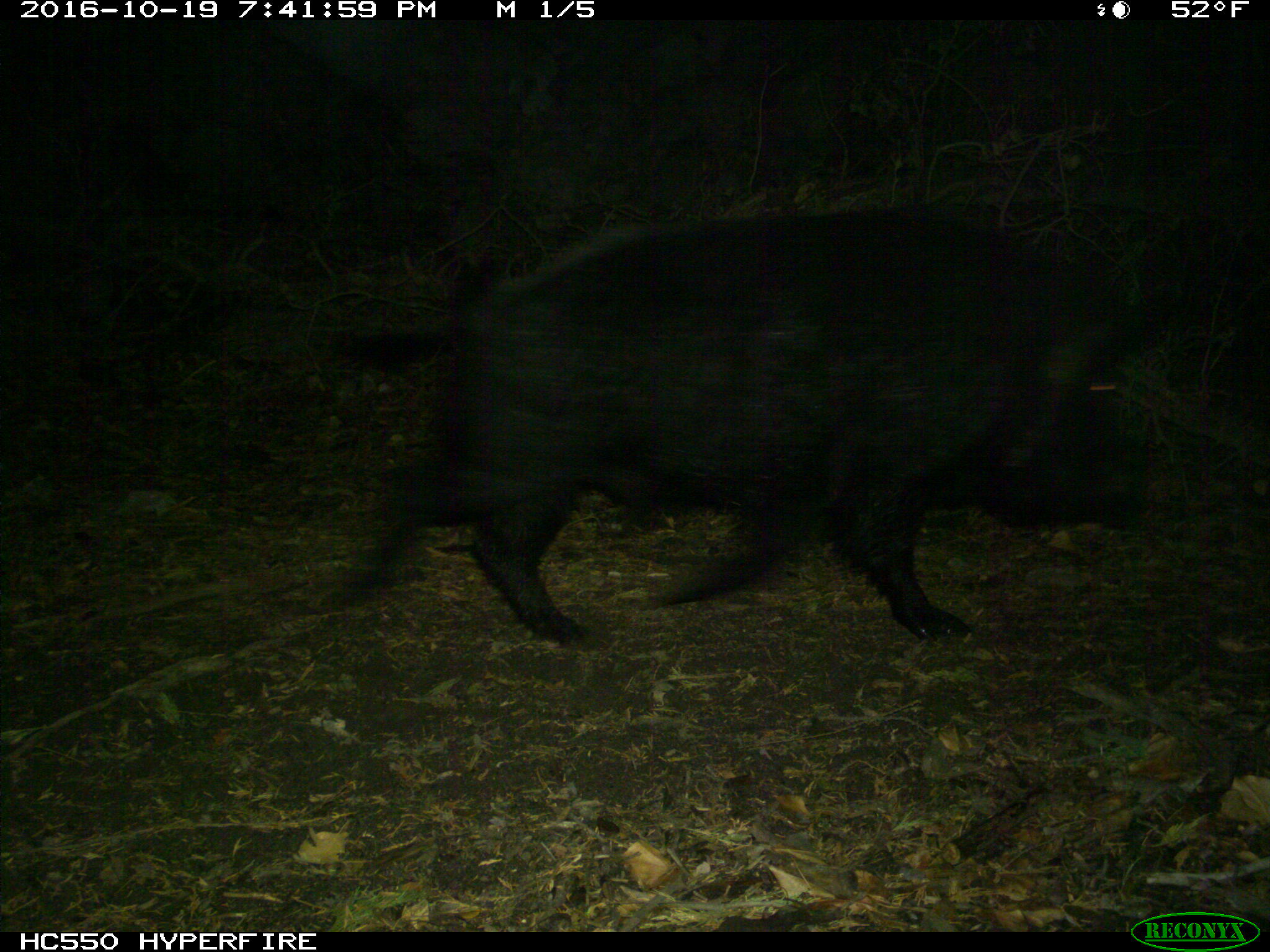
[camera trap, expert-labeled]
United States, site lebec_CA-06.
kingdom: Animalia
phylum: Chordata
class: Mammalia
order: Artiodactyla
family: Suidae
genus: Sus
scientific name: Sus scrofa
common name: wild boar